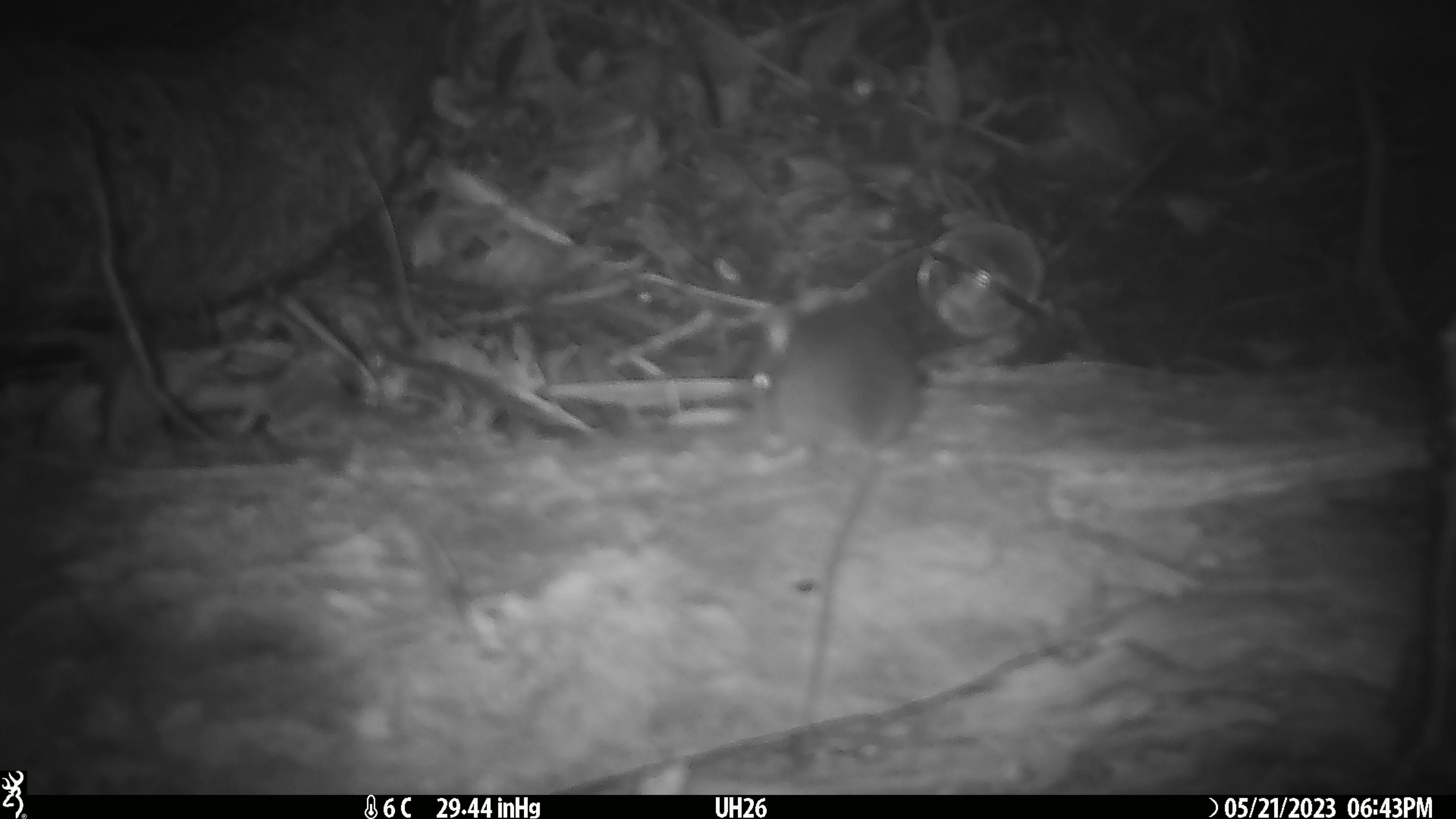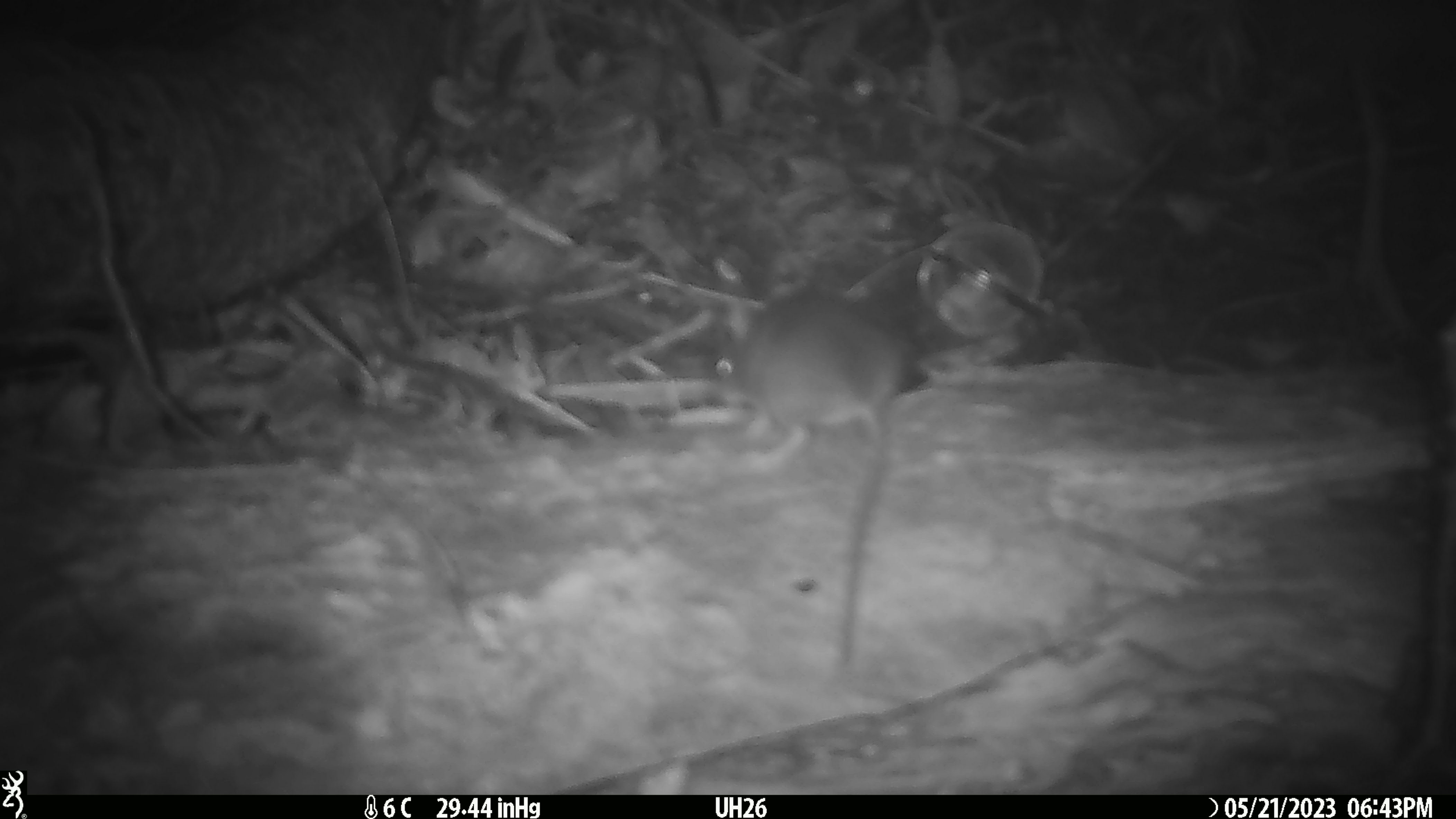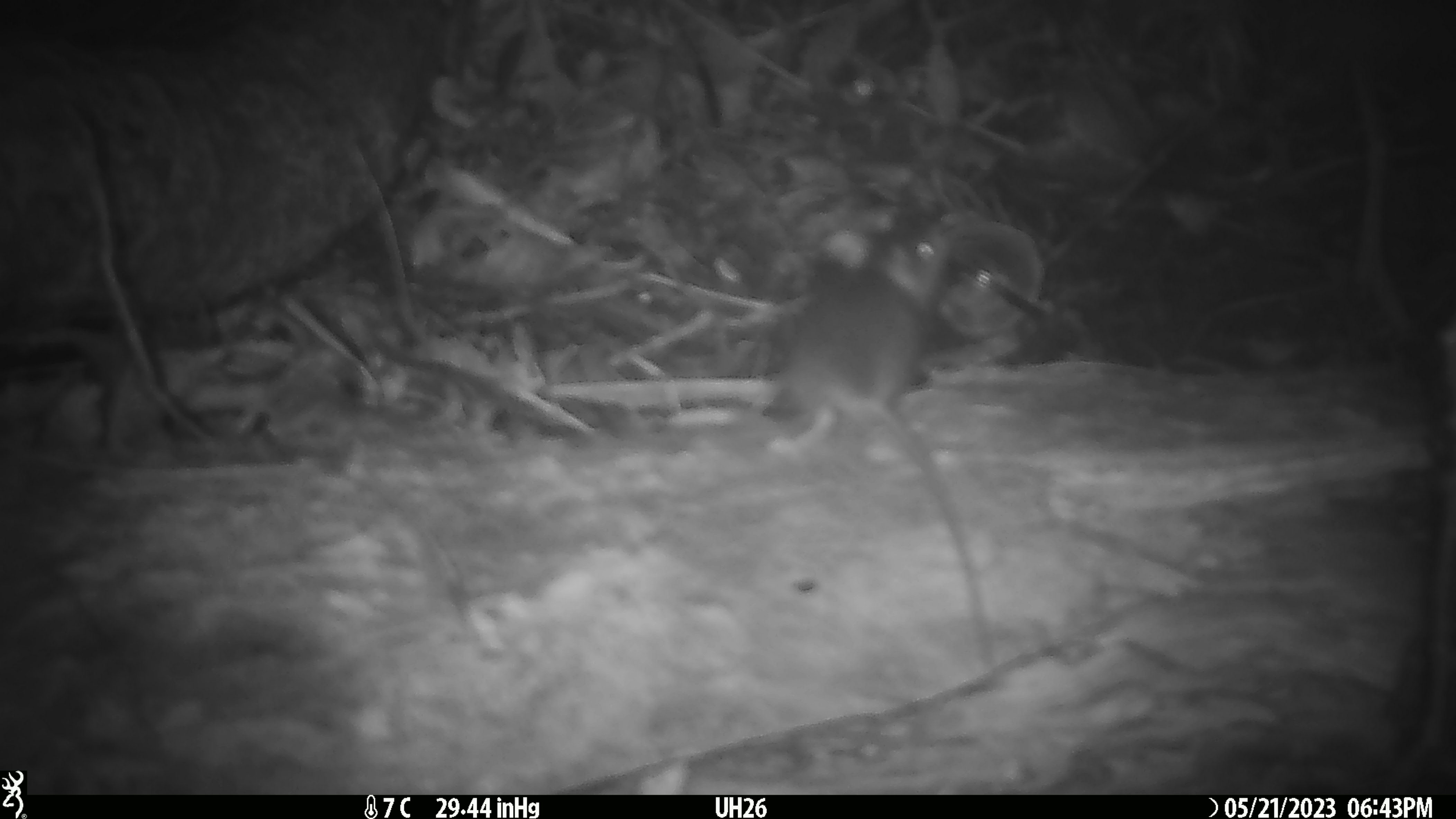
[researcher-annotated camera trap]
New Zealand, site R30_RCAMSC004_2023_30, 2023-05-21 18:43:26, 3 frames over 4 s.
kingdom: Animalia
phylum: Chordata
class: Mammalia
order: Rodentia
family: Muridae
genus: Mus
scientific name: Mus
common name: mouse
Mouse (Mus).